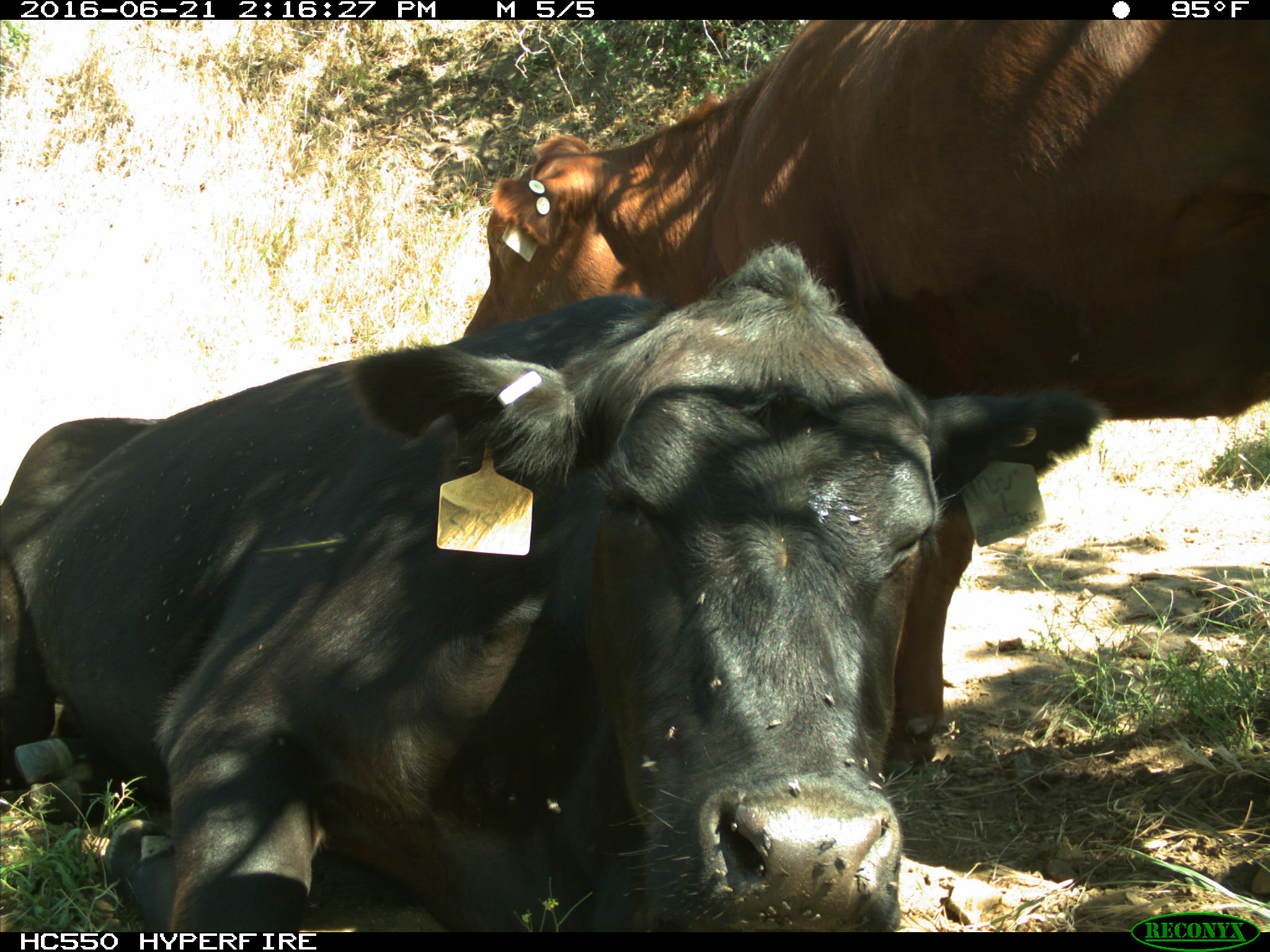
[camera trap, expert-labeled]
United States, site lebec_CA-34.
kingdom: Animalia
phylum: Chordata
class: Mammalia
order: Artiodactyla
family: Bovidae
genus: Bos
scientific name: Bos taurus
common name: domestic cow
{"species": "Bos taurus (domestic cow)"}